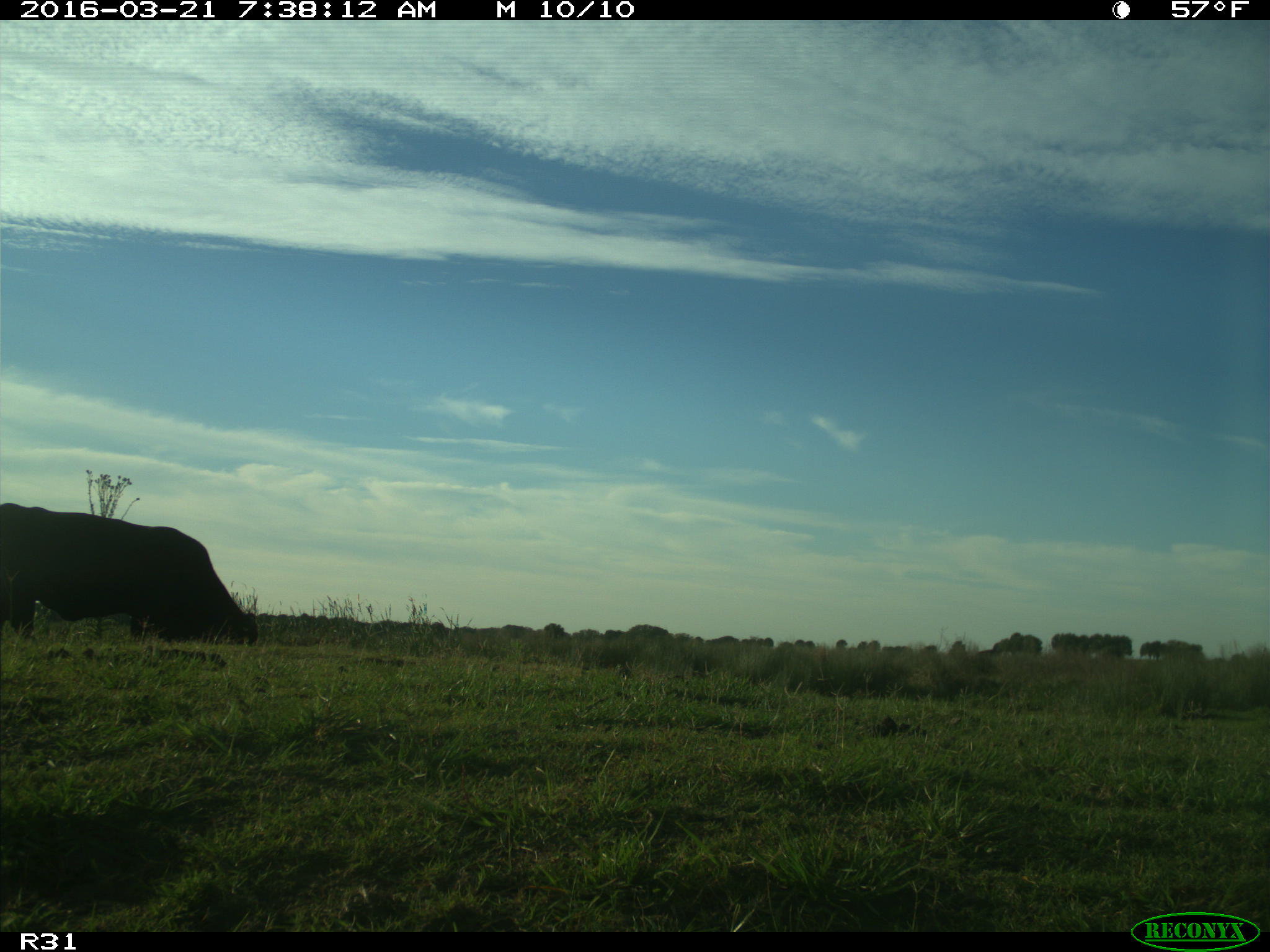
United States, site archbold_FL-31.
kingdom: Animalia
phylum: Chordata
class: Mammalia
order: Artiodactyla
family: Bovidae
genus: Bos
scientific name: Bos taurus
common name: domestic cow